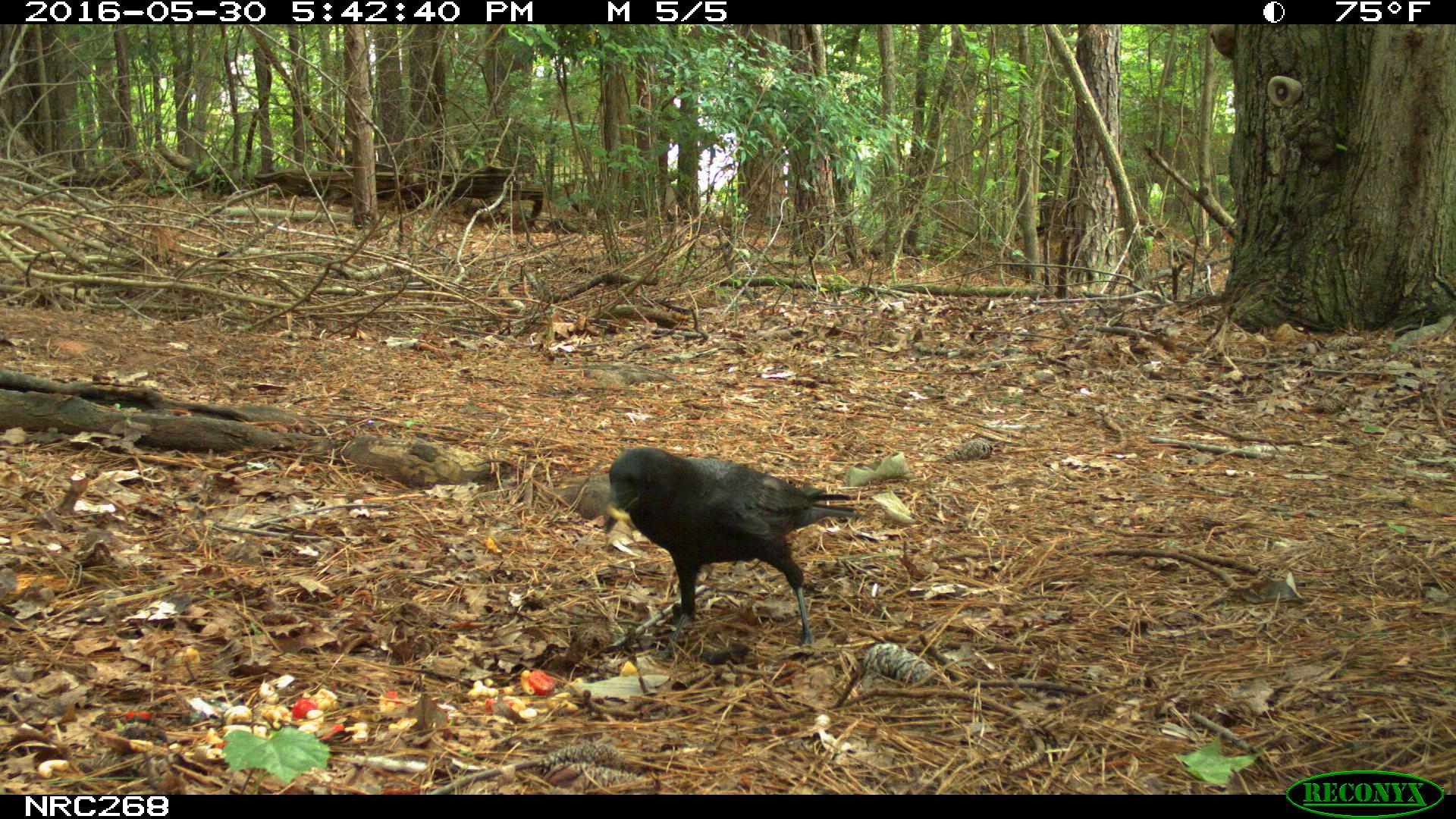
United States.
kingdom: Animalia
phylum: Chordata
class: Aves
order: Passeriformes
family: Corvidae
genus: Corvus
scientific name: Corvus brachyrhynchos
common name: american crow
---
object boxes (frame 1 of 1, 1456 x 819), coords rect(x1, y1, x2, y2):
American Crow: rect(586, 432, 903, 650)